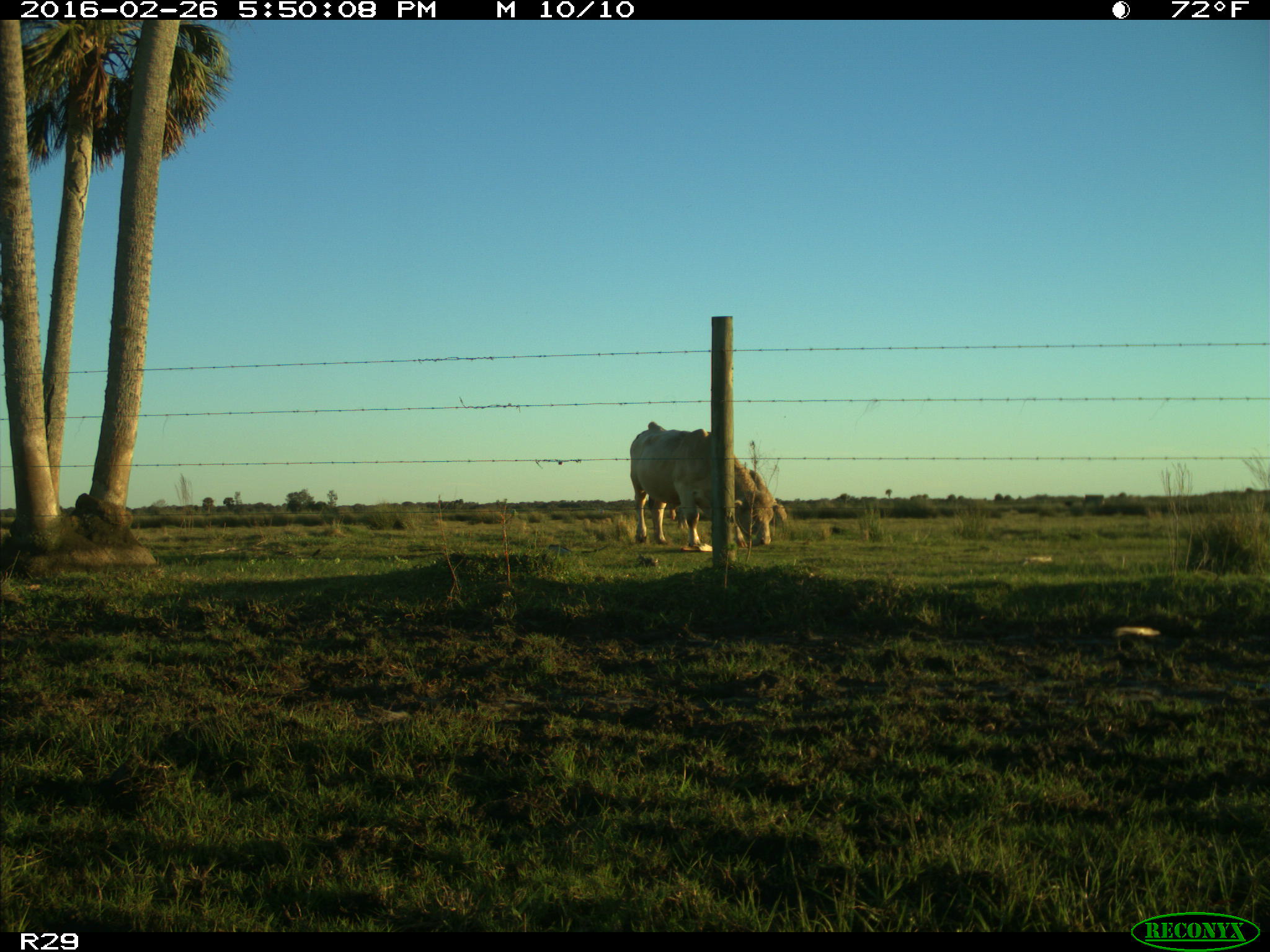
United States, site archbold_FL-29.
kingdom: Animalia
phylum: Chordata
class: Mammalia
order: Artiodactyla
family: Bovidae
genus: Bos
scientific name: Bos taurus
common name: domestic cow